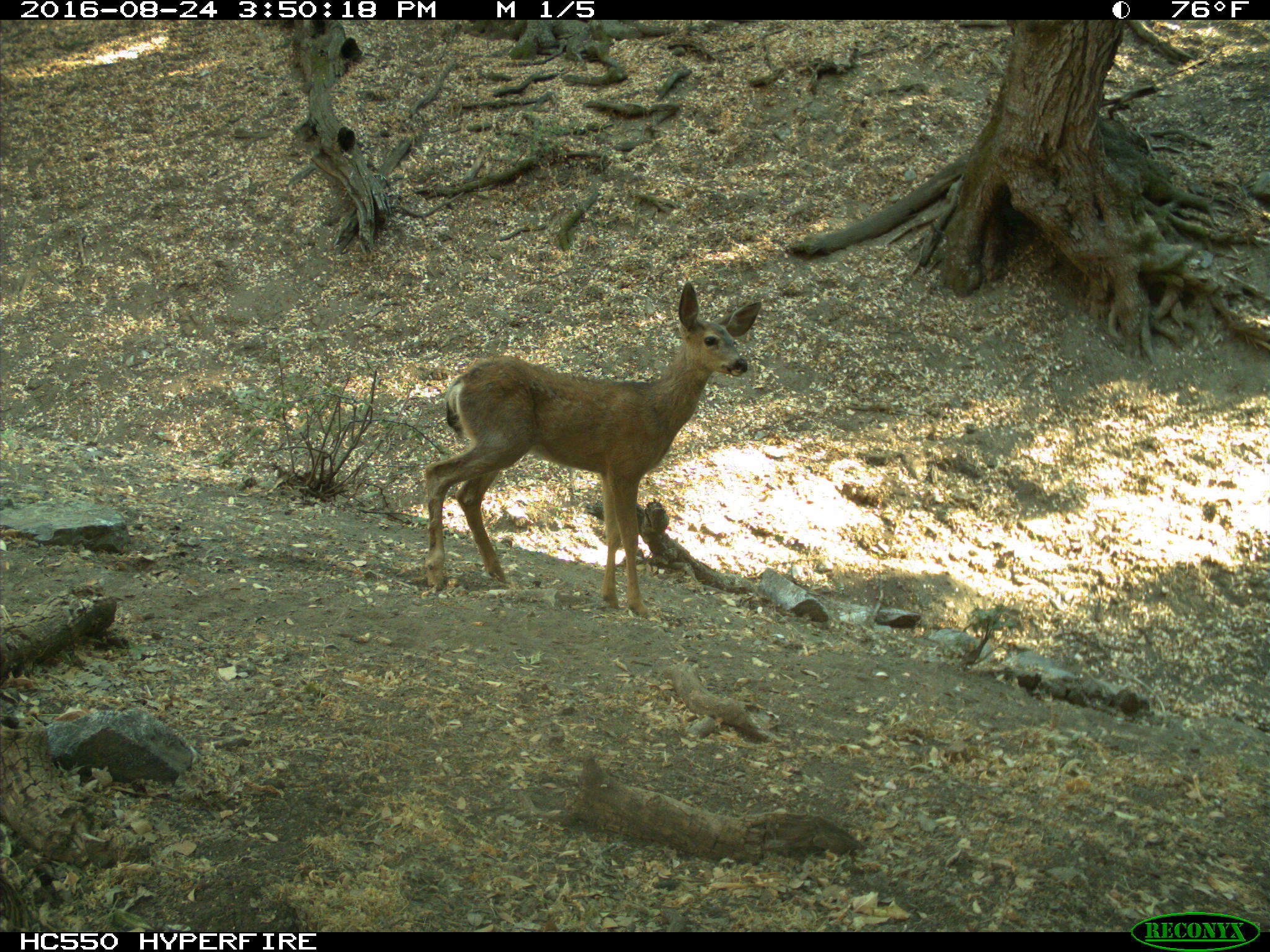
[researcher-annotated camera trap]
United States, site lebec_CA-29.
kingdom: Animalia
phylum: Chordata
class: Mammalia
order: Artiodactyla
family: Cervidae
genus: Odocoileus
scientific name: Odocoileus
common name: deer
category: unidentified deer